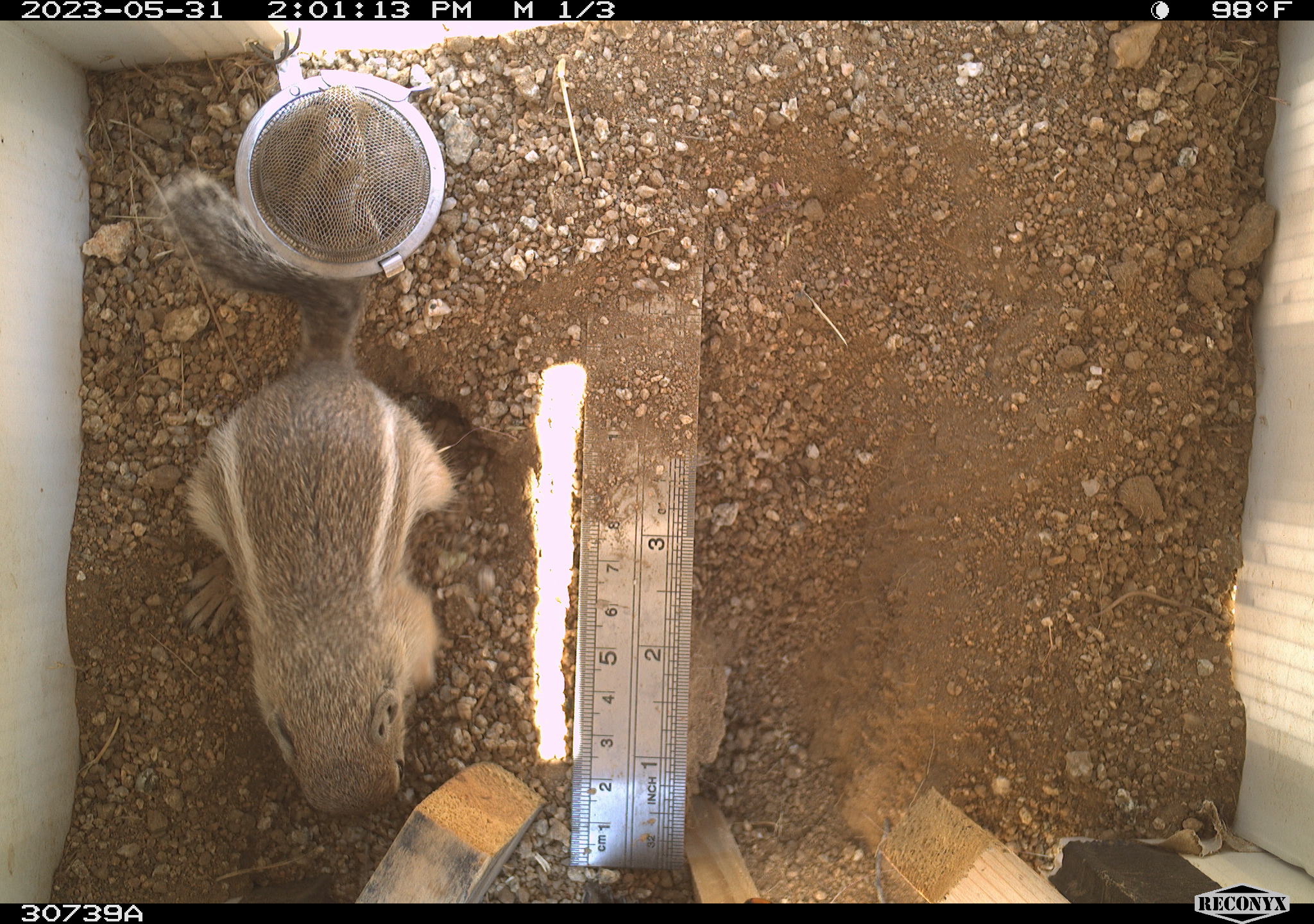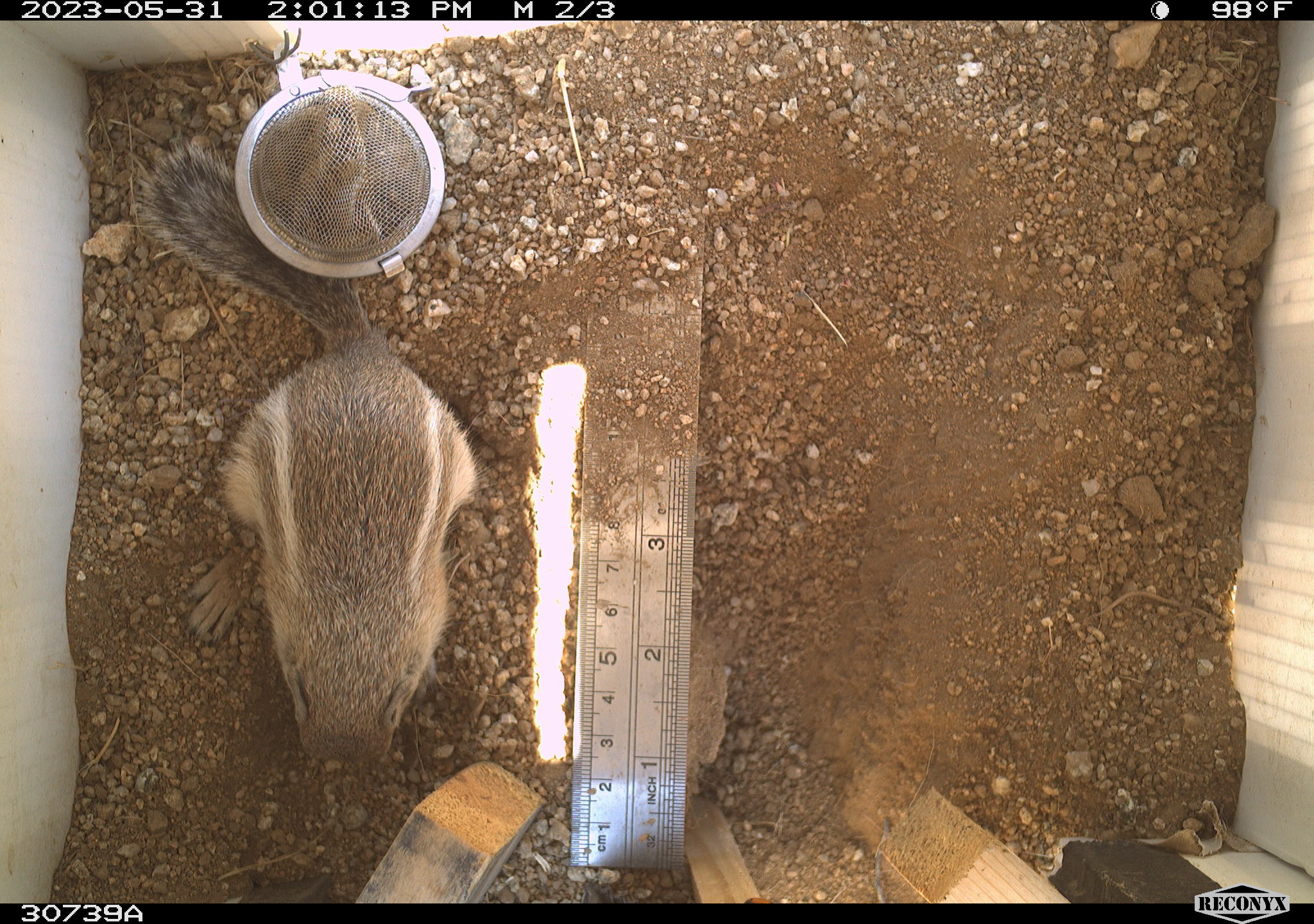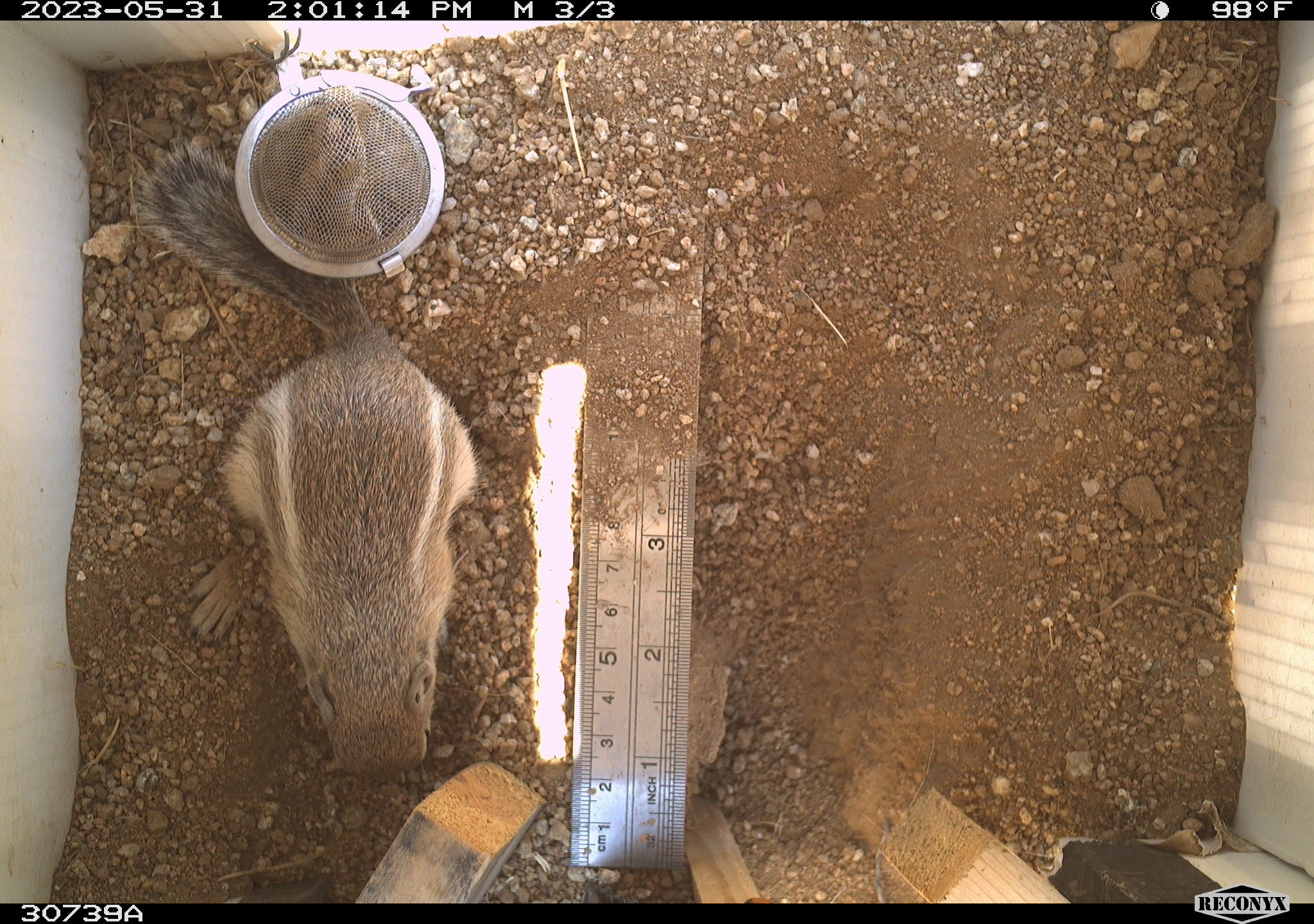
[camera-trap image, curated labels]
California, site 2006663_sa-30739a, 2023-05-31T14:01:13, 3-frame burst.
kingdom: Animalia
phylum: Chordata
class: Mammalia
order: Rodentia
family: Sciuridae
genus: Ammospermophilus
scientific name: Ammospermophilus leucurus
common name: white-tailed antelope squirrel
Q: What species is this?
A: White-tailed antelope squirrel (Ammospermophilus leucurus).